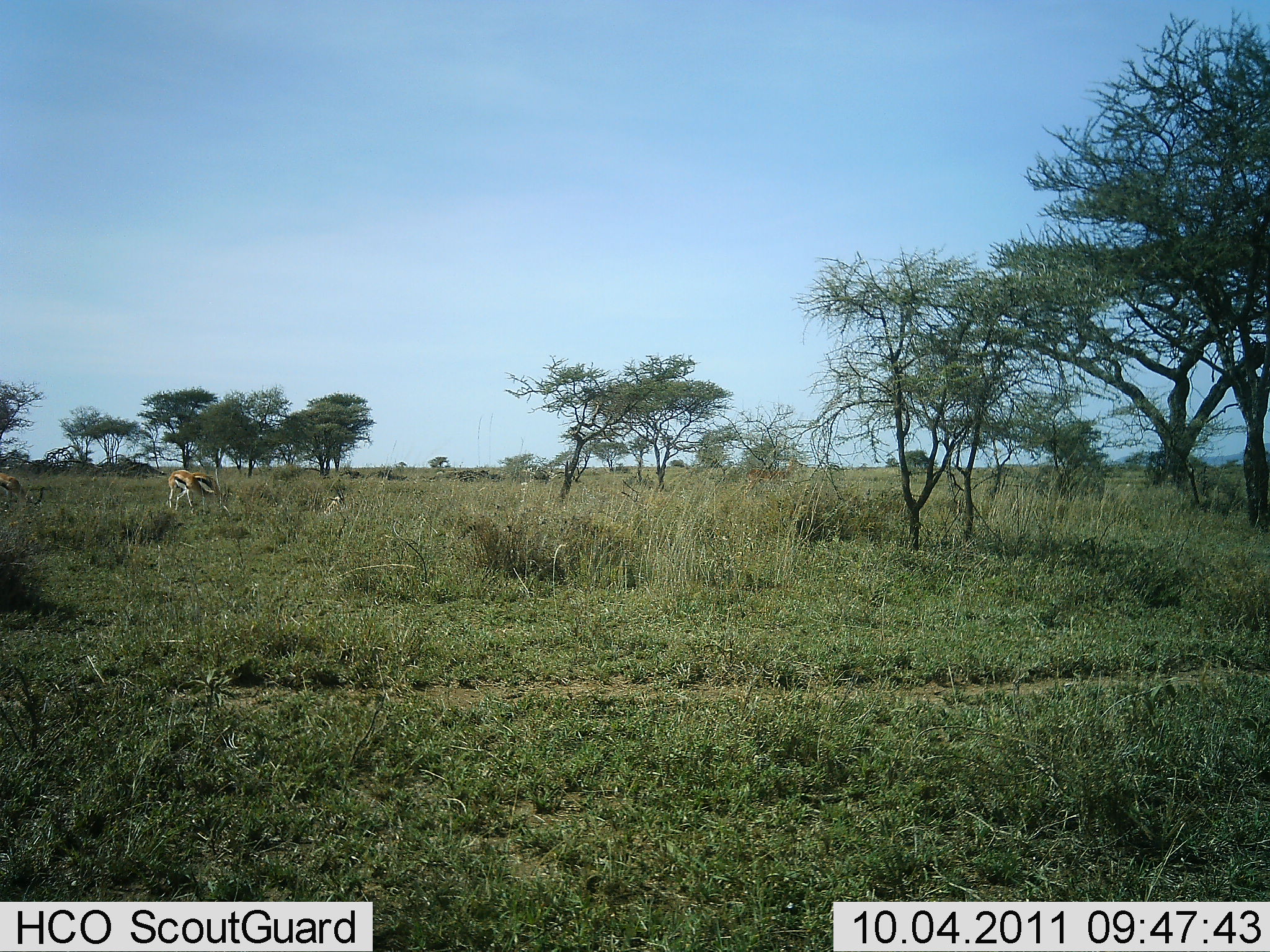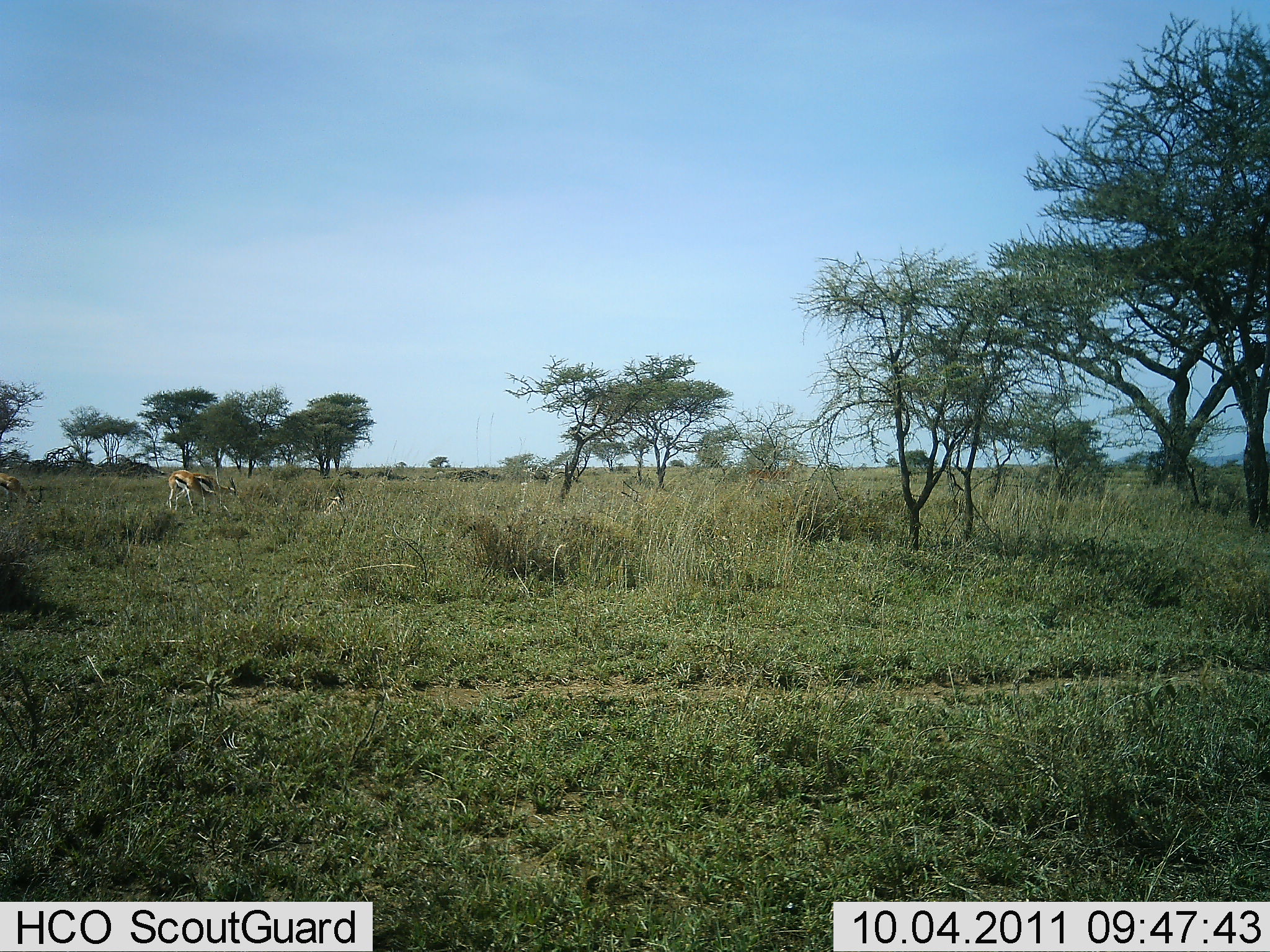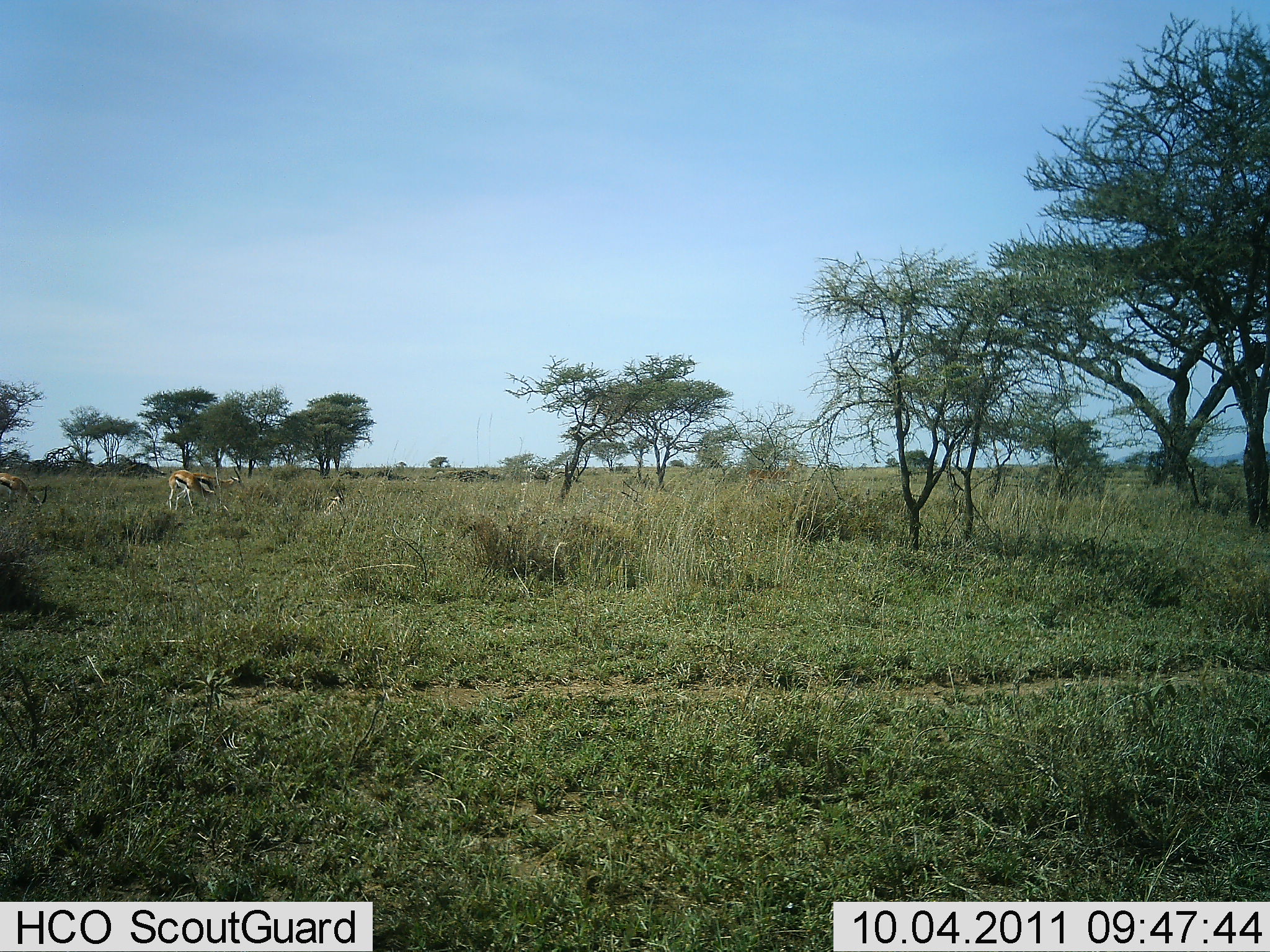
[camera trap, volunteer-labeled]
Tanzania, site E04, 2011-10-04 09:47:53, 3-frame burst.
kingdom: Animalia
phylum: Chordata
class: Mammalia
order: Artiodactyla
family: Bovidae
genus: Eudorcas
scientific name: Eudorcas thomsonii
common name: thomson's gazelle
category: gazellethomsons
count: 3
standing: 23%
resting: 8%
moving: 0%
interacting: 0%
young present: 0%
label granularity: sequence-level